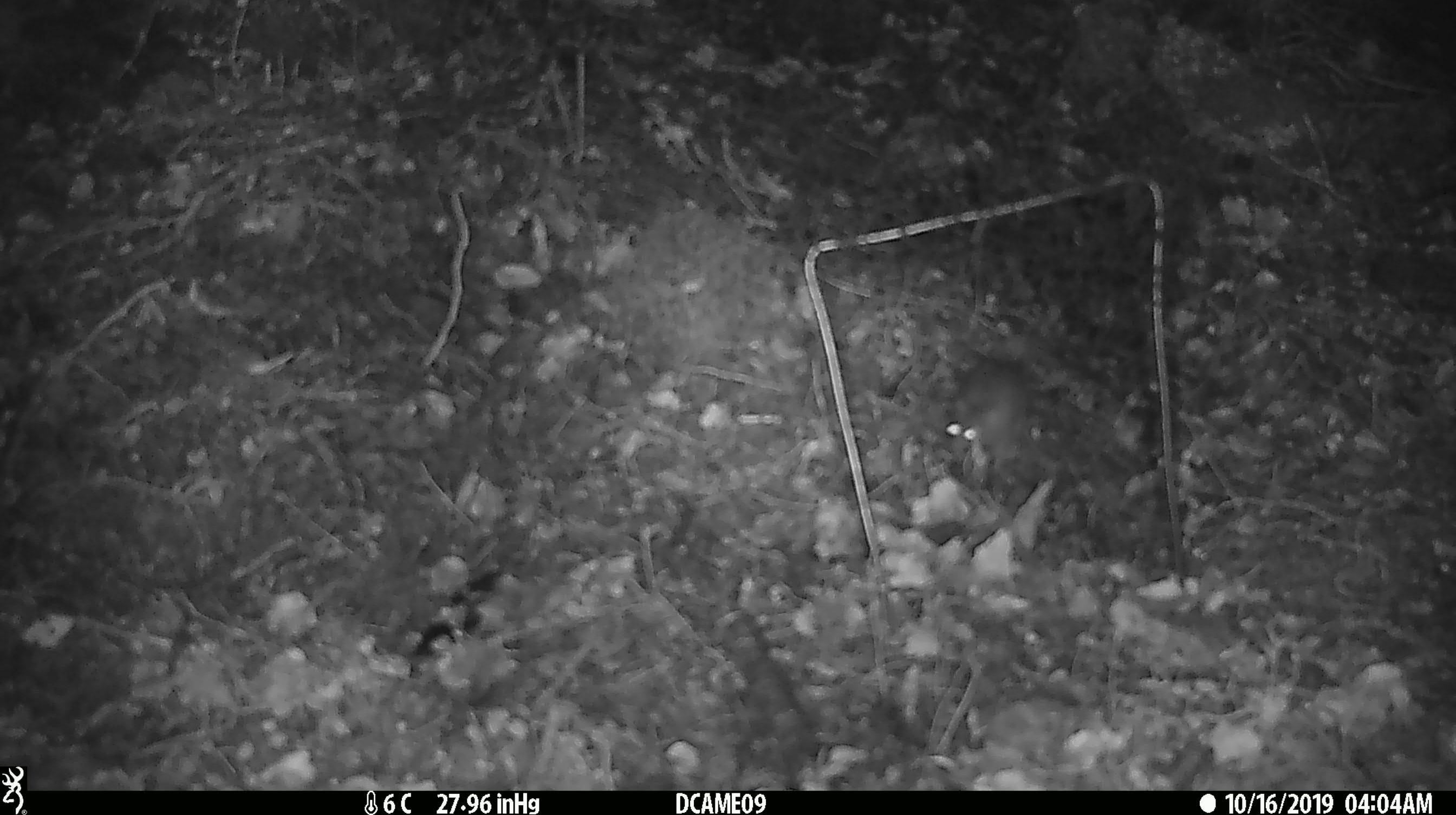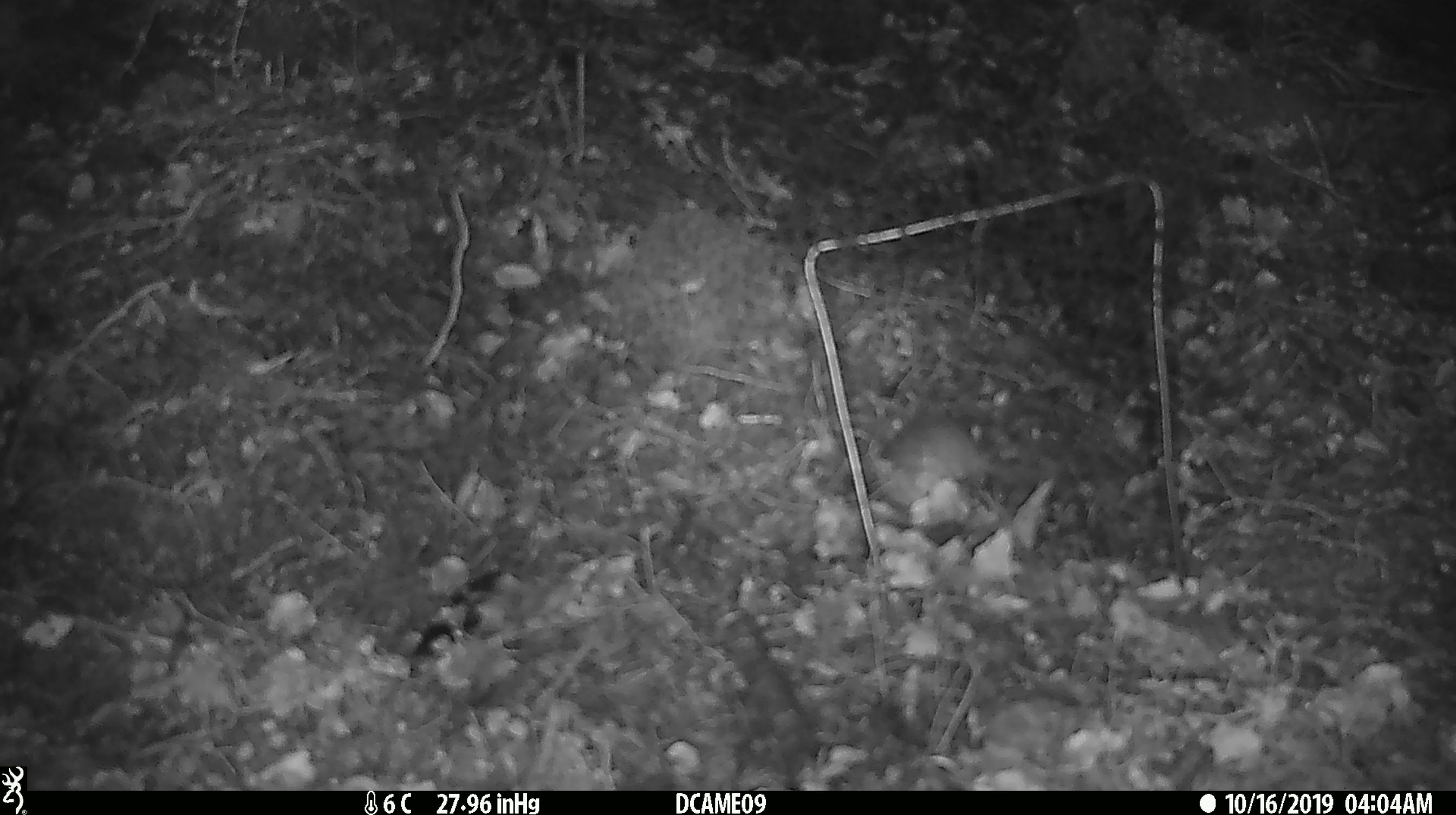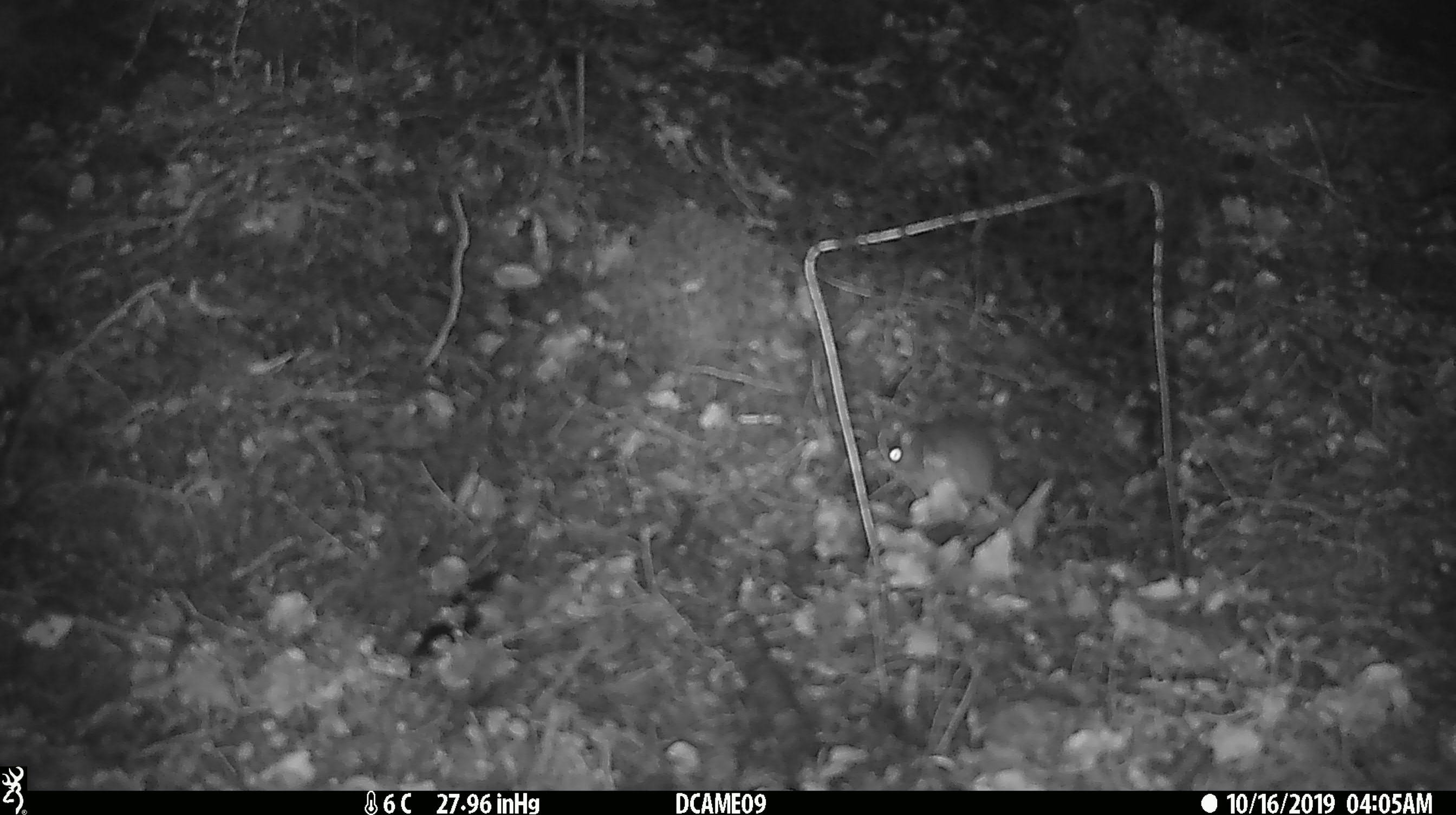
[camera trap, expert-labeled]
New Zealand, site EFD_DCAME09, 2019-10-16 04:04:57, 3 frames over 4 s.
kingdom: Animalia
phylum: Chordata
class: Mammalia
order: Rodentia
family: Muridae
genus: Mus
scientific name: Mus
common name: mouse